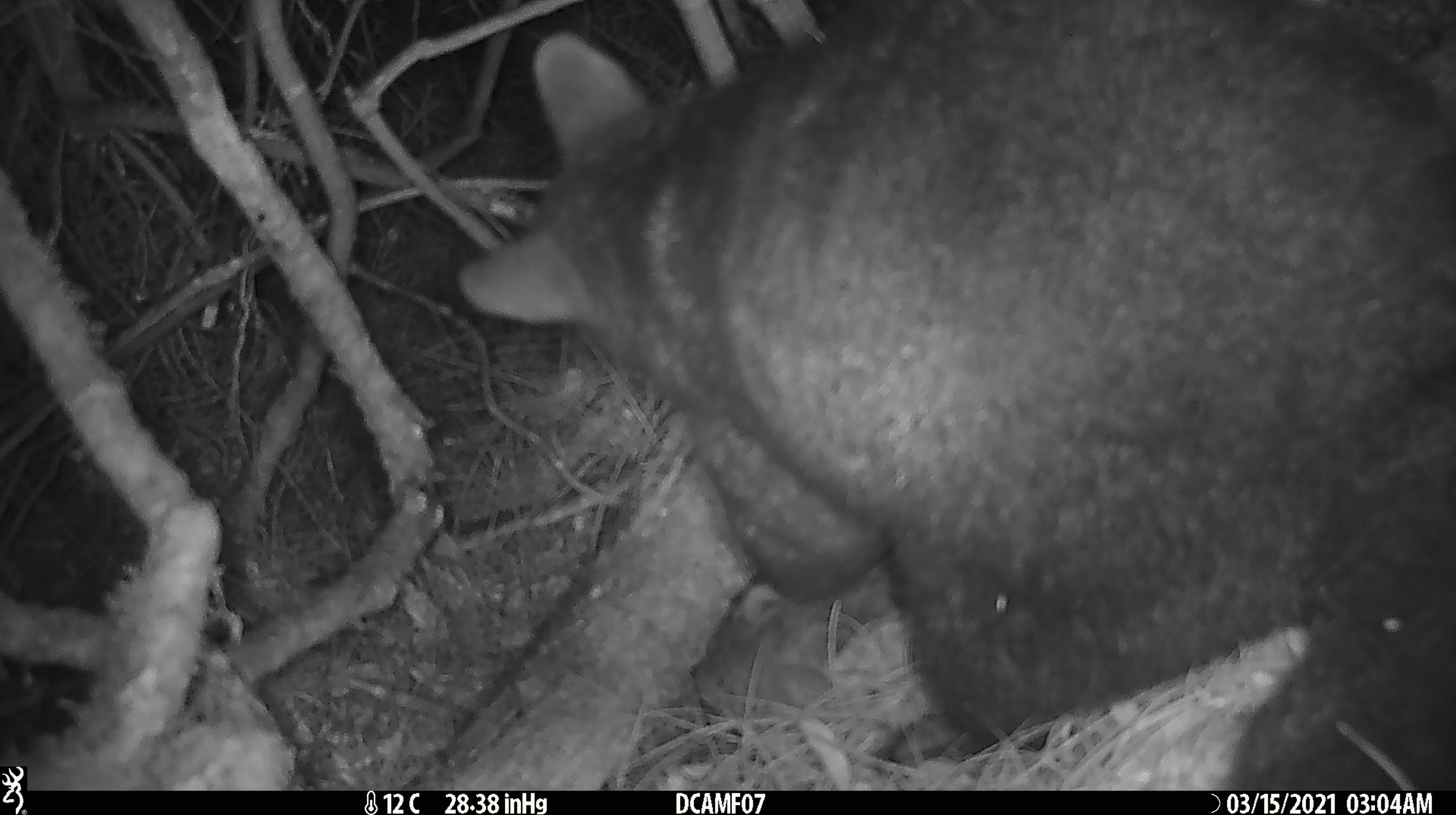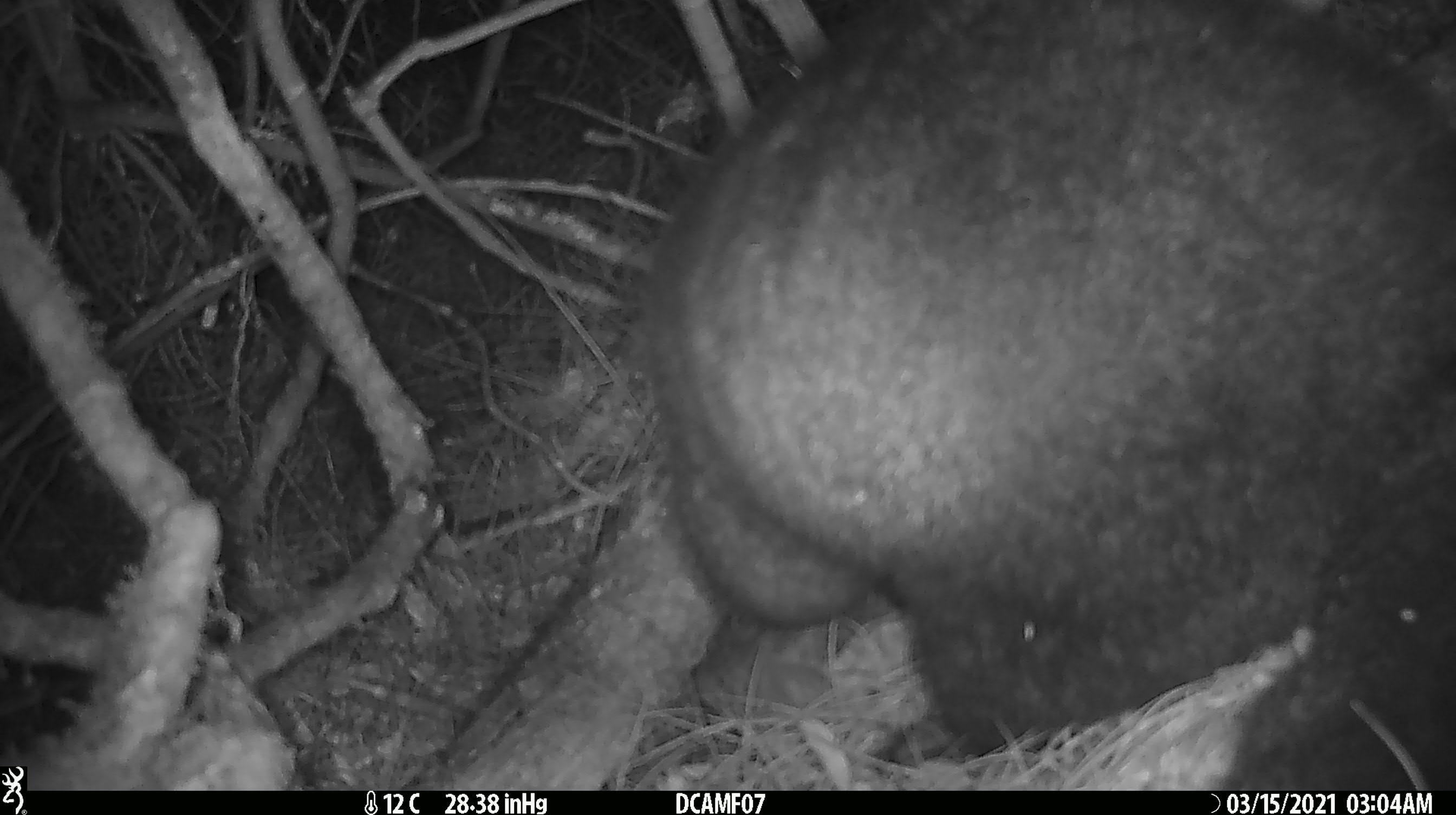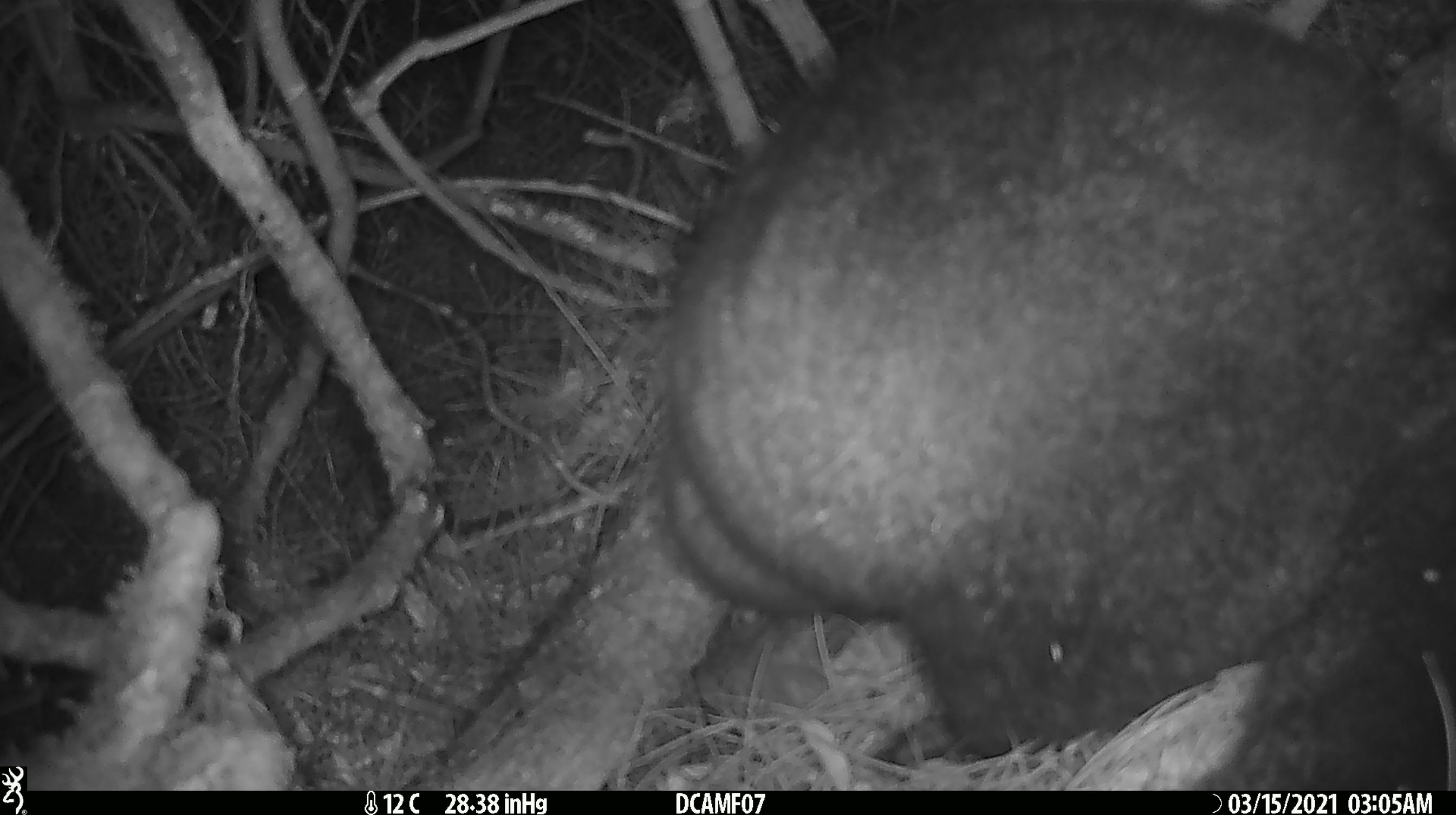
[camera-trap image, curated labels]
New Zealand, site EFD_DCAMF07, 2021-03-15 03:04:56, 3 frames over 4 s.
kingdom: Animalia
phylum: Chordata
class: Mammalia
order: Diprotodontia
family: Phalangeridae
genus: Trichosurus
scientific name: Trichosurus vulpecula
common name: common brushtail possum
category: possum